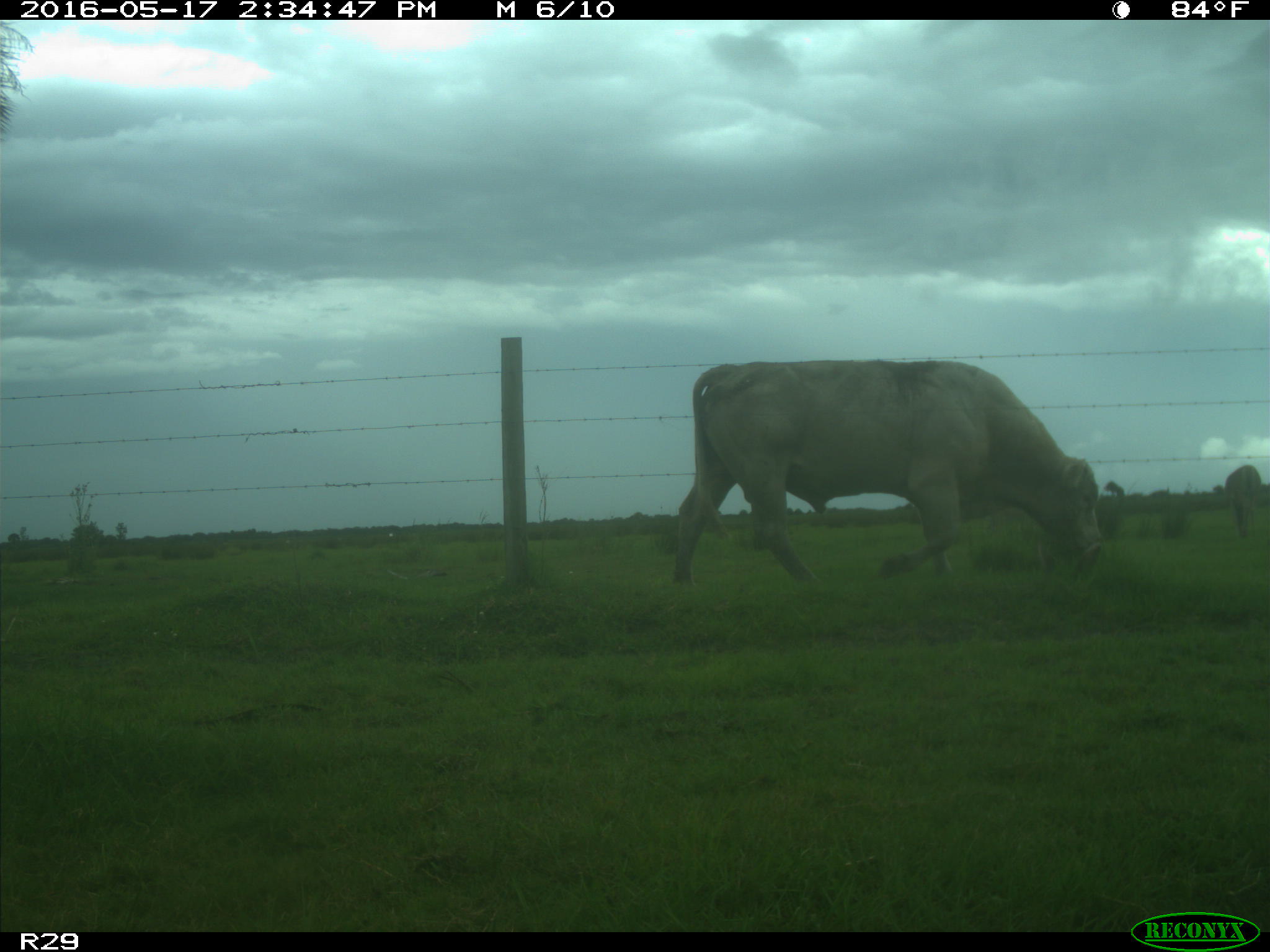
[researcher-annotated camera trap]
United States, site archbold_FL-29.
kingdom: Animalia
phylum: Chordata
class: Mammalia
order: Artiodactyla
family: Bovidae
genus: Bos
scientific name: Bos taurus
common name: domestic cow